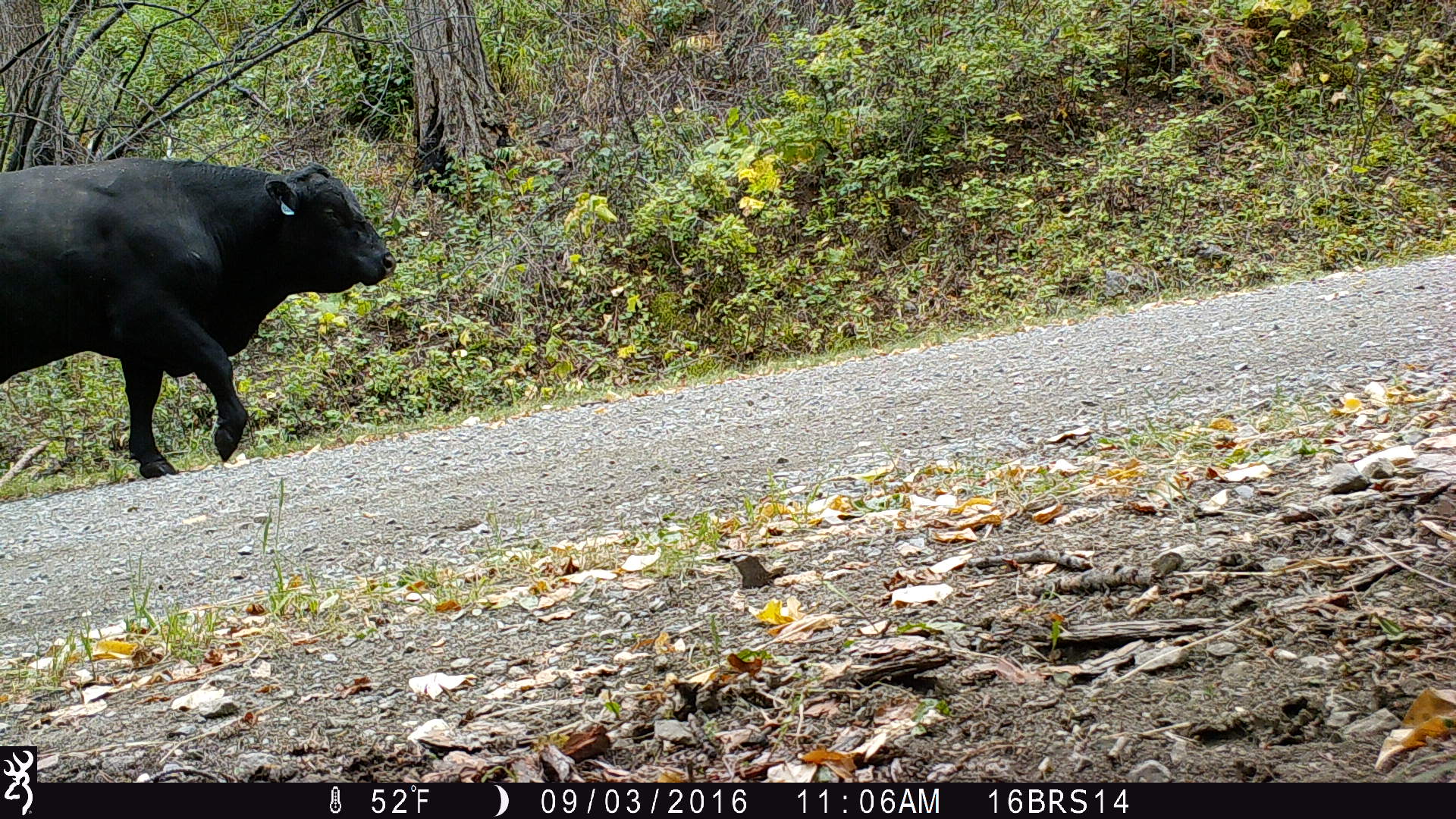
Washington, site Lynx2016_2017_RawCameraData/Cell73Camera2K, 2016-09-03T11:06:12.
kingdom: Animalia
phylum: Chordata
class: Mammalia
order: Artiodactyla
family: Bovidae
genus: Bos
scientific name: Bos taurus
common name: domestic cattle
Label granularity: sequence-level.